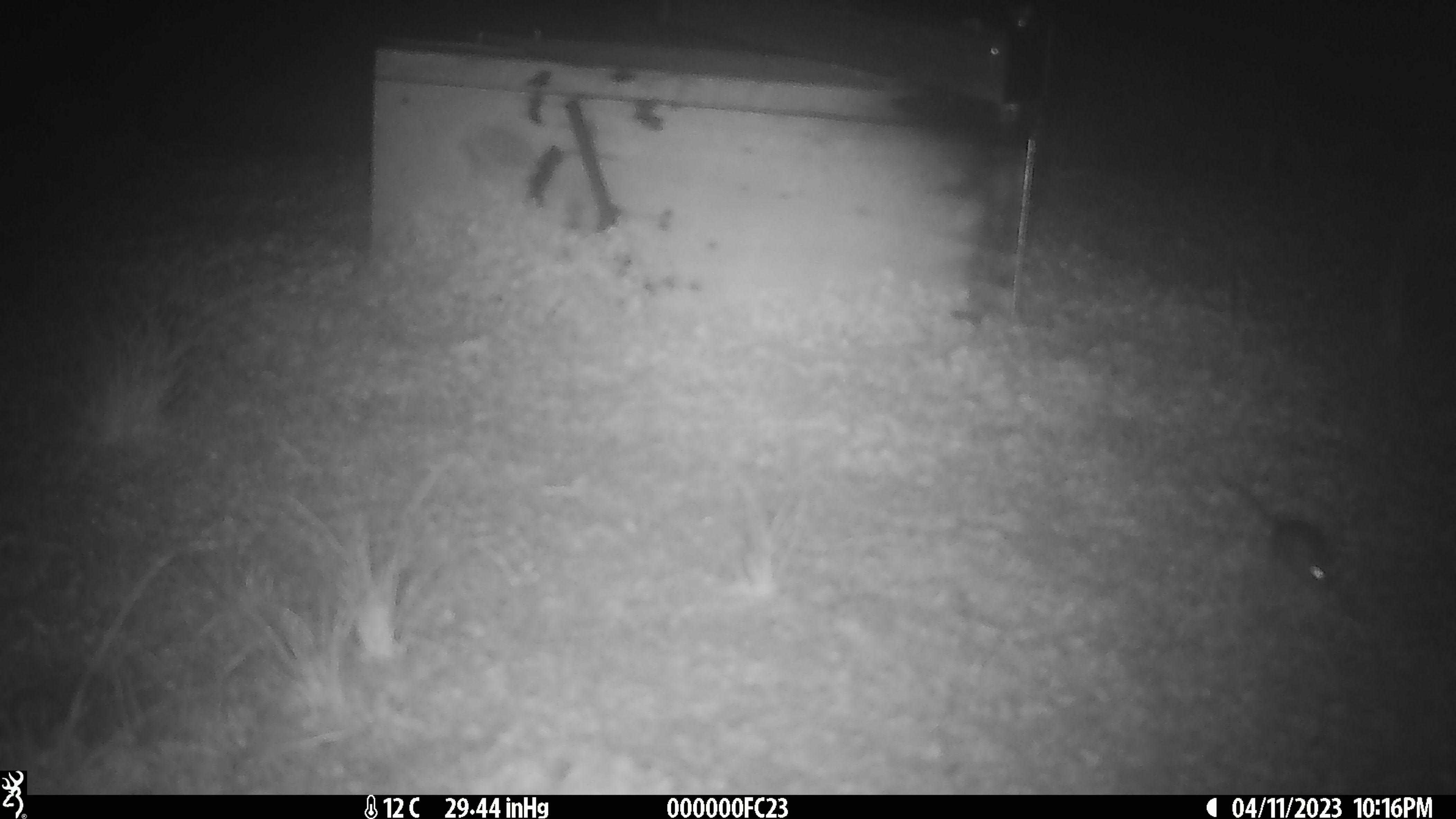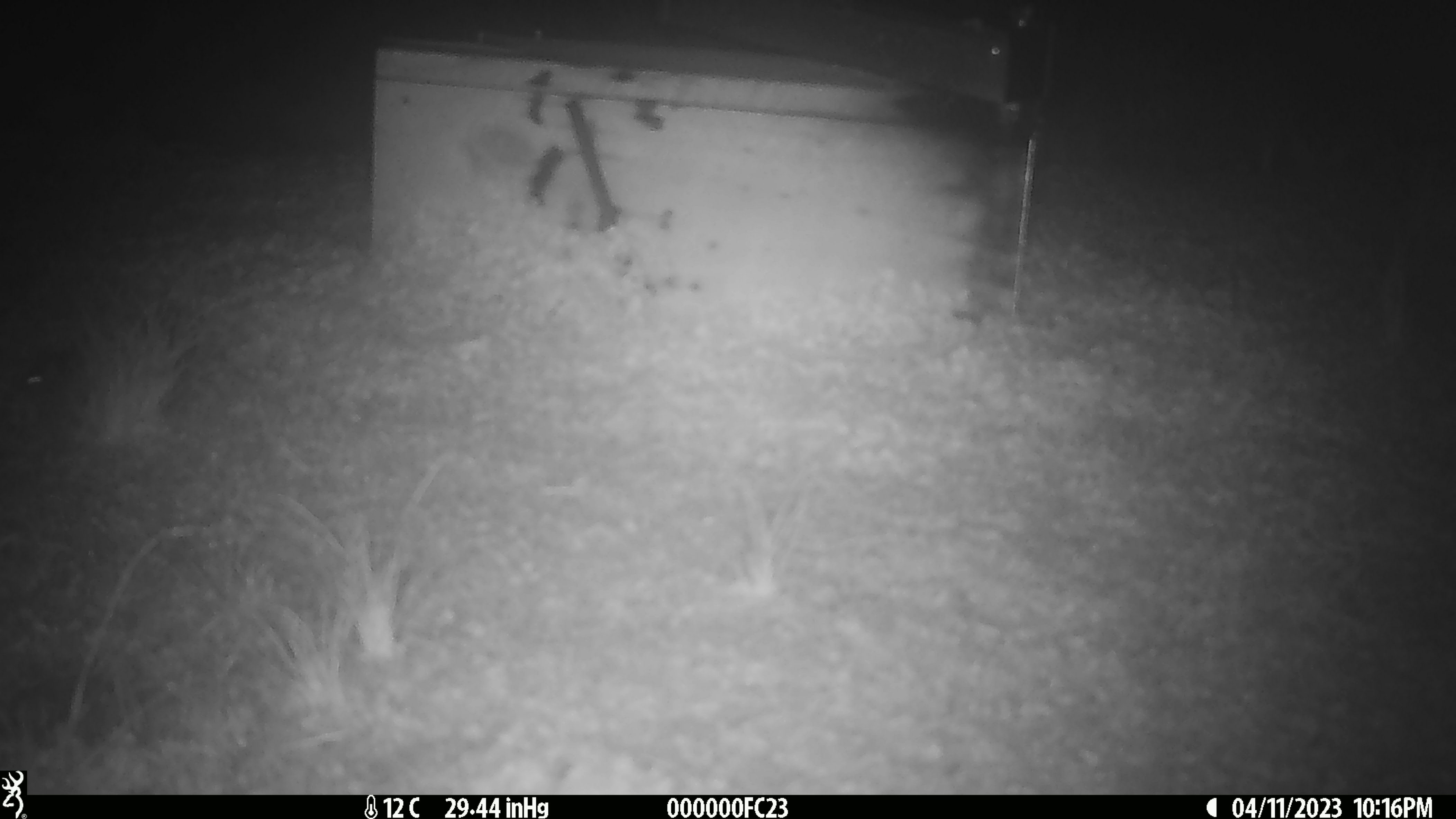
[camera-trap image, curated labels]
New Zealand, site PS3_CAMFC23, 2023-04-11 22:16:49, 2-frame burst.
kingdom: Animalia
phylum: Chordata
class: Mammalia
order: Rodentia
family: Muridae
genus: Mus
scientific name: Mus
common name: mouse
Mouse (Mus).